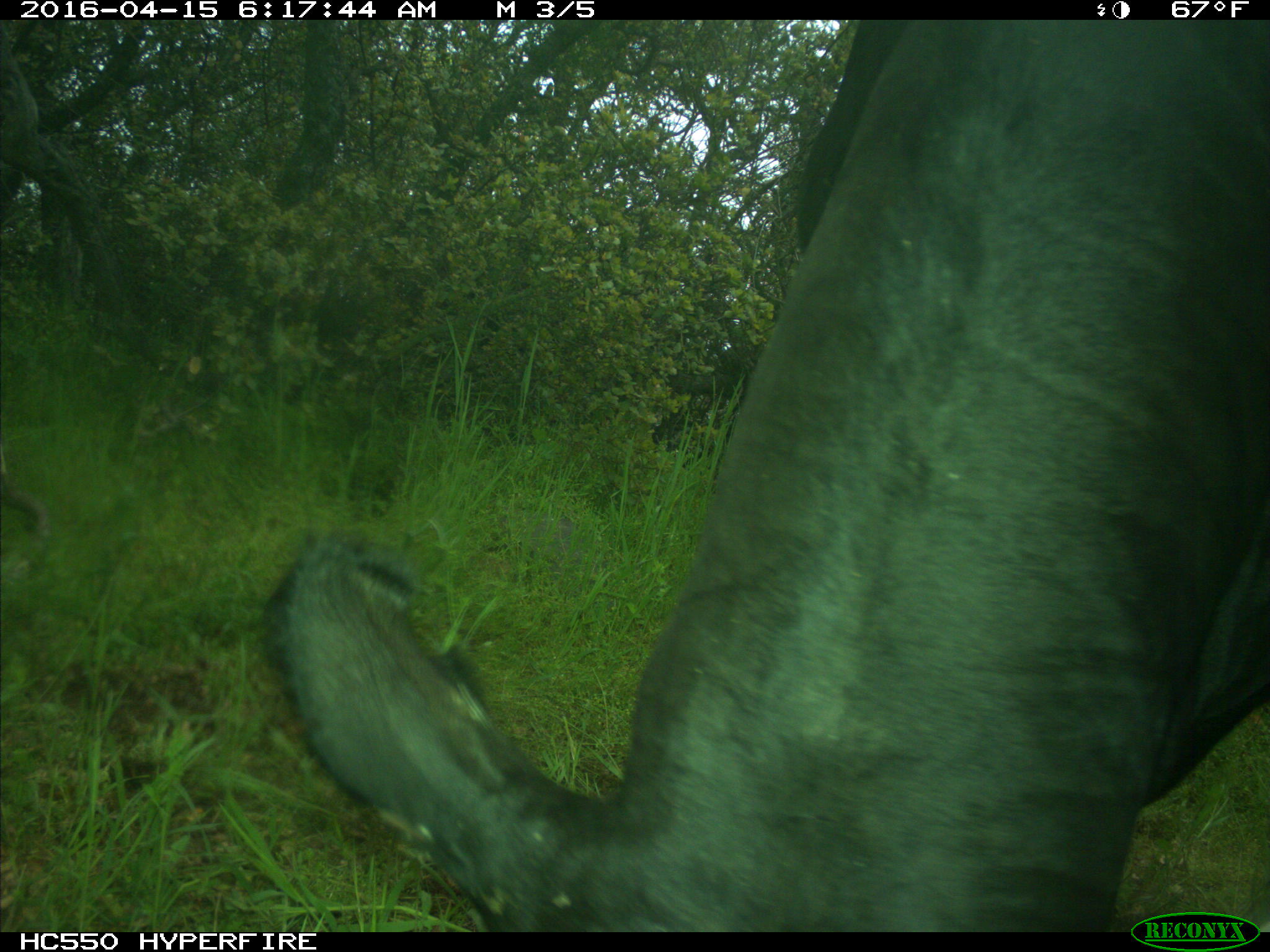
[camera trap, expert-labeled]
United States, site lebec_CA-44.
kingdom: Animalia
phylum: Chordata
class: Mammalia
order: Artiodactyla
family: Bovidae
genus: Bos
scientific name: Bos taurus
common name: domestic cow